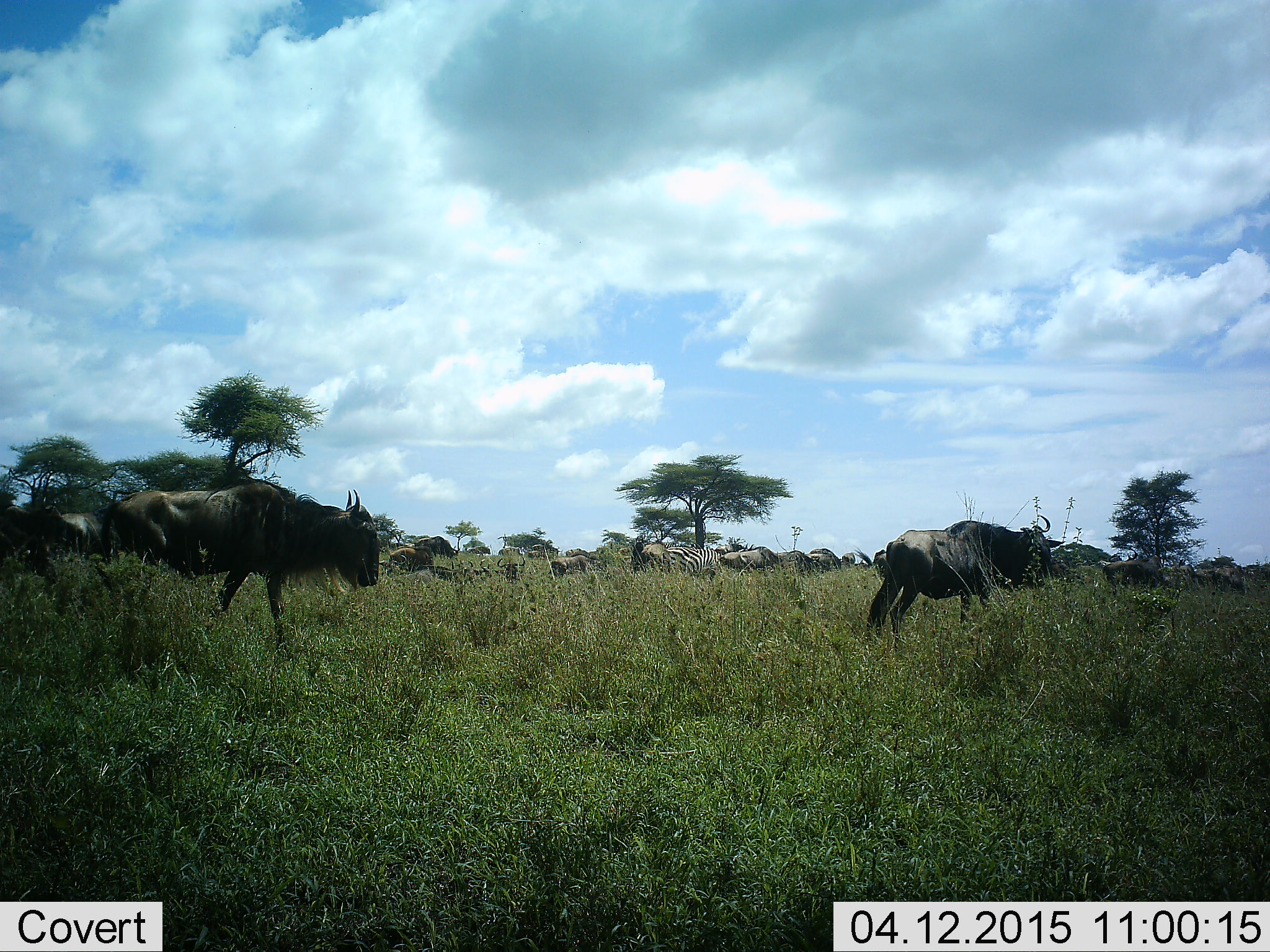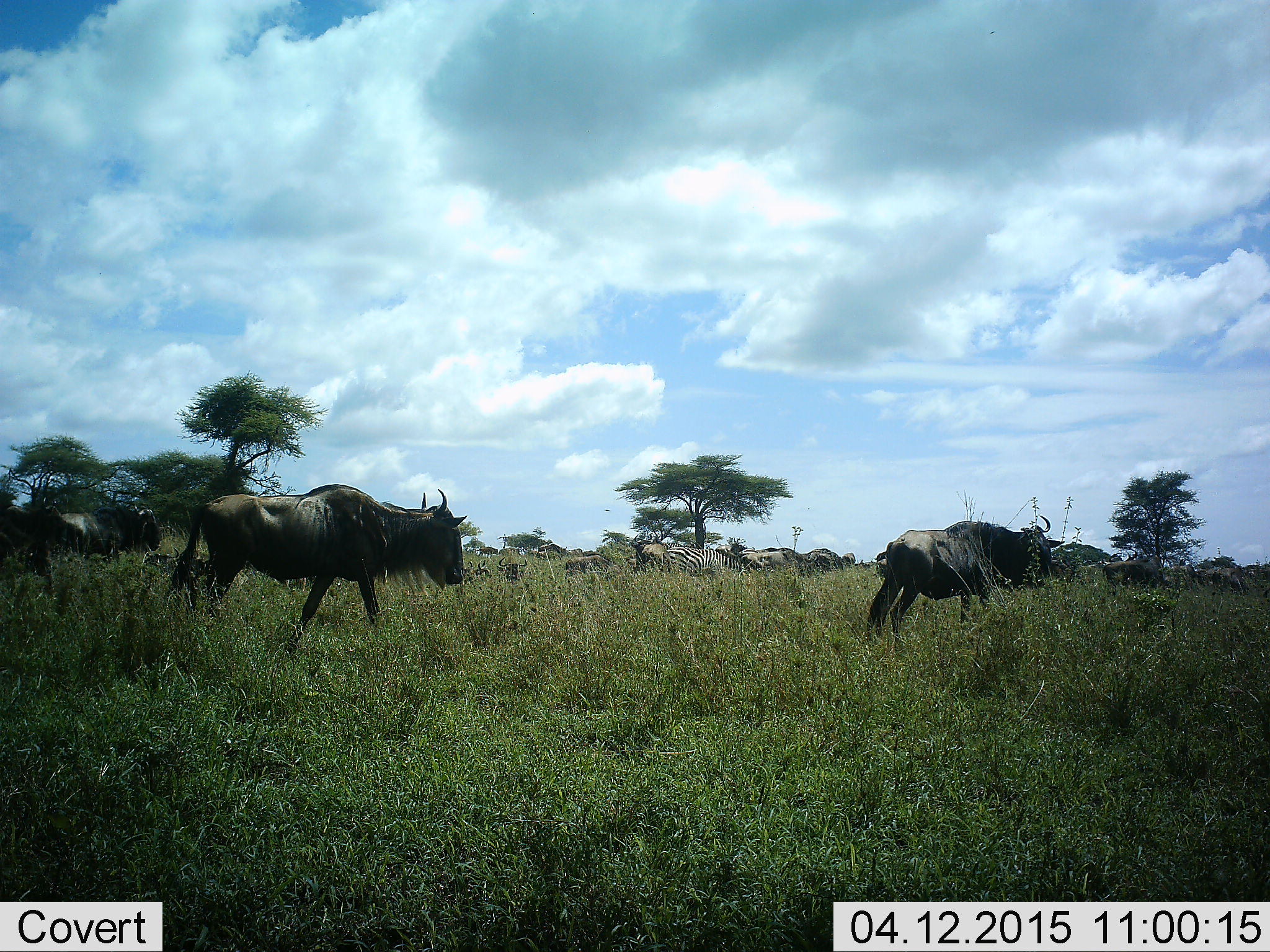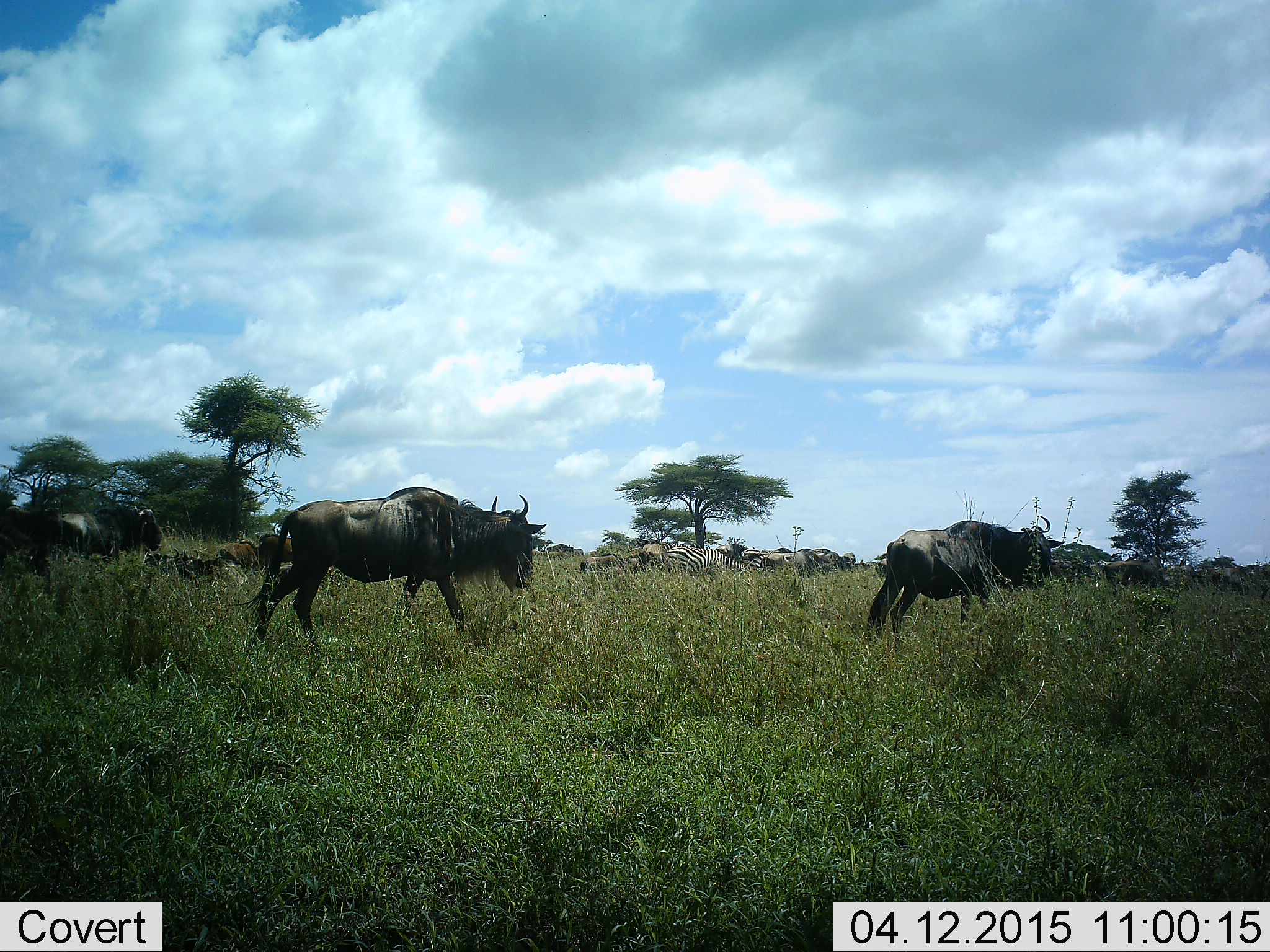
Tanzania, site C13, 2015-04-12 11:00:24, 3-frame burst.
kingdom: Animalia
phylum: Chordata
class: Mammalia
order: Artiodactyla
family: Bovidae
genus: Connochaetes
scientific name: Connochaetes taurinus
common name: blue wildebeest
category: wildebeest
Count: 11-50.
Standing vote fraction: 43%.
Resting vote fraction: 7%.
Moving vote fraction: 100%.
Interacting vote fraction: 0%.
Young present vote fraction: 0%.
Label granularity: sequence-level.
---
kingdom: Animalia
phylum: Chordata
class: Mammalia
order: Perissodactyla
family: Equidae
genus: Equus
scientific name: Equus quagga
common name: plains zebra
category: zebra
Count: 1.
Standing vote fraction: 50%.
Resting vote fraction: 0%.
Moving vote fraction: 25%.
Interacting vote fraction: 0%.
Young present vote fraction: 0%.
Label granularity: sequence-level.